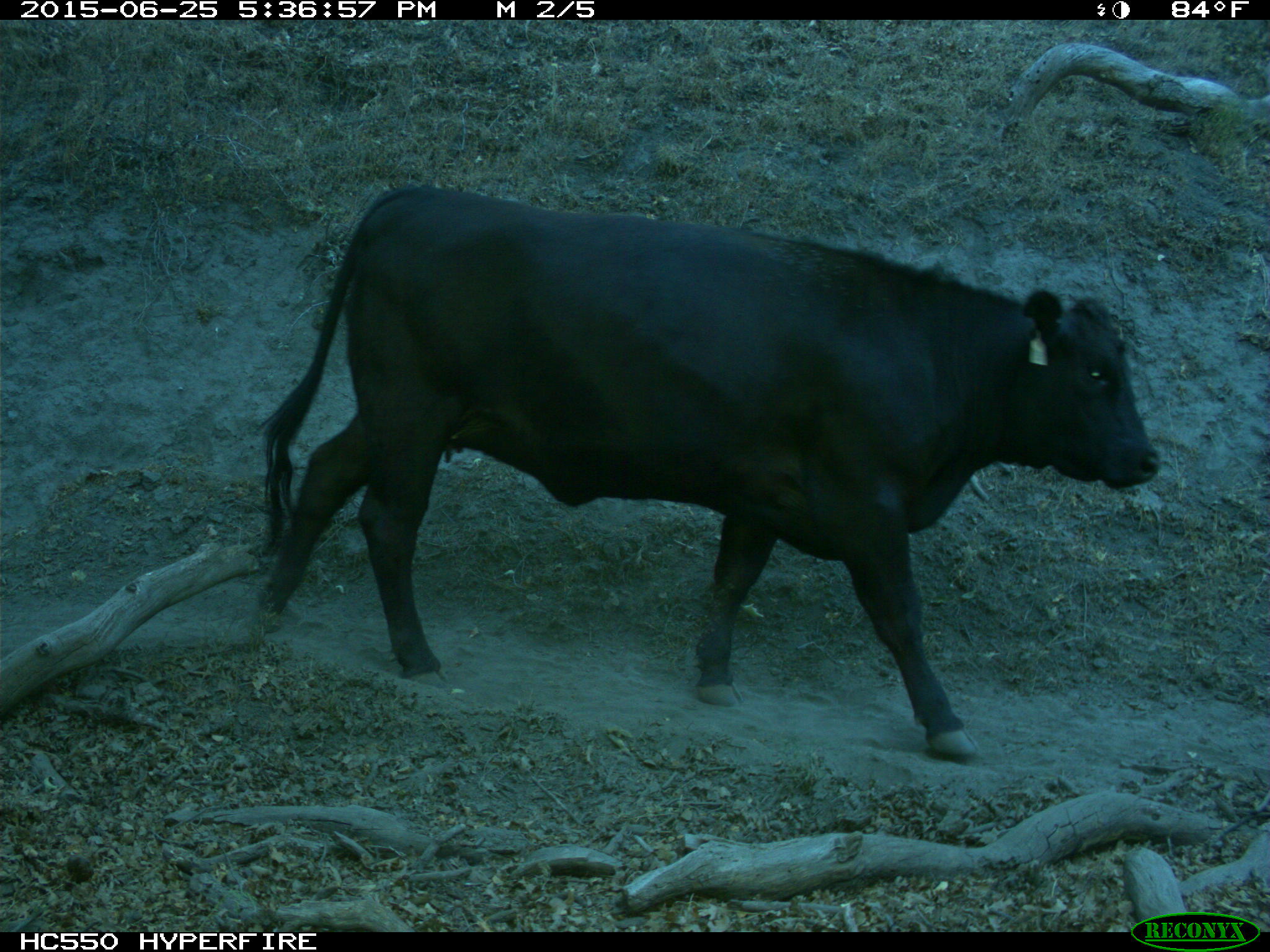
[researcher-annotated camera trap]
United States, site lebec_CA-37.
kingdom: Animalia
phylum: Chordata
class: Mammalia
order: Artiodactyla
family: Bovidae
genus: Bos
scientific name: Bos taurus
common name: domestic cow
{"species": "Bos taurus (domestic cow)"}